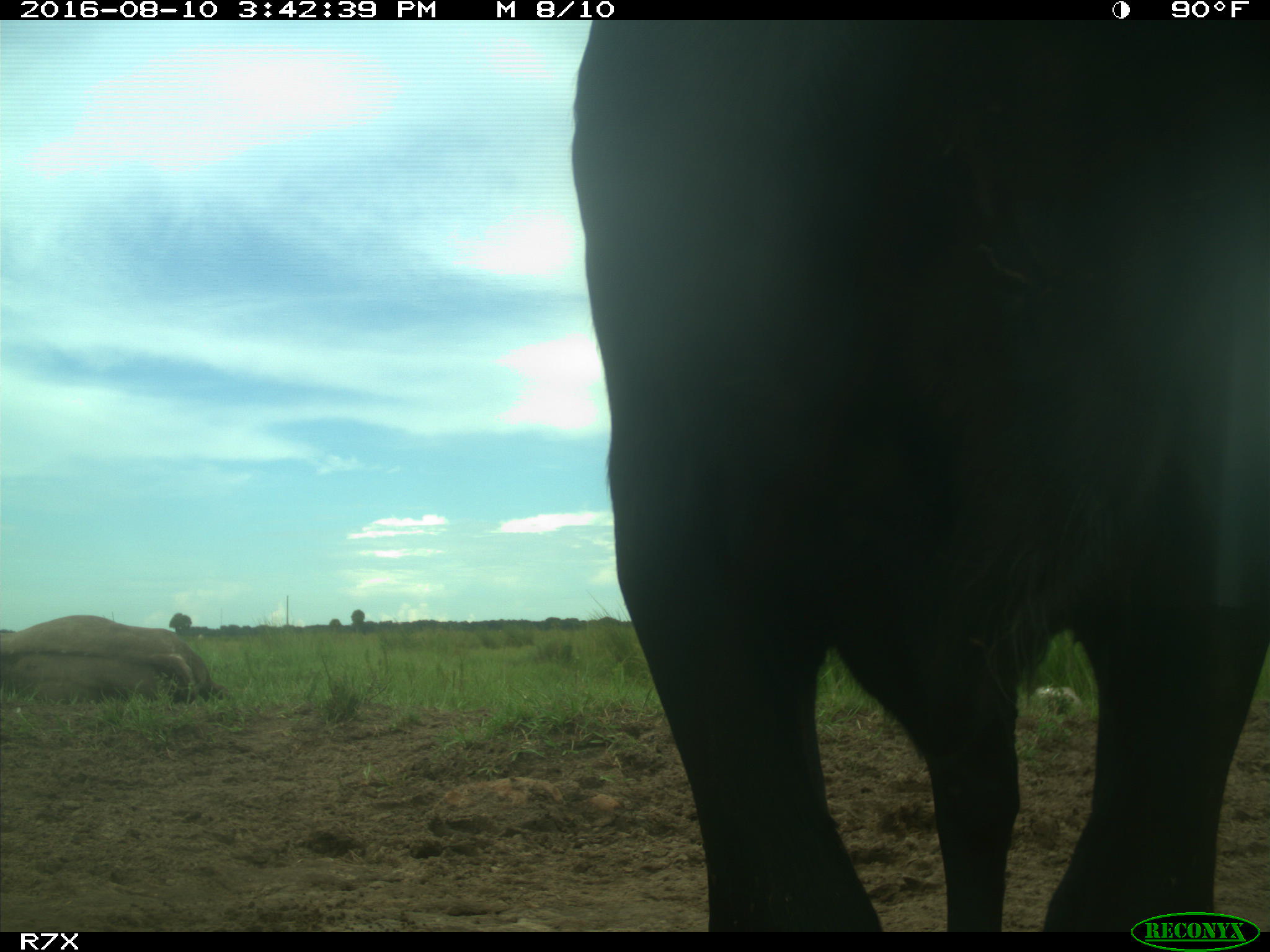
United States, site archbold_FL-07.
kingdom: Animalia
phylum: Chordata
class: Mammalia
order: Artiodactyla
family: Bovidae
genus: Bos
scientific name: Bos taurus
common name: domestic cow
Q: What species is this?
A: Bos taurus (domestic cow).